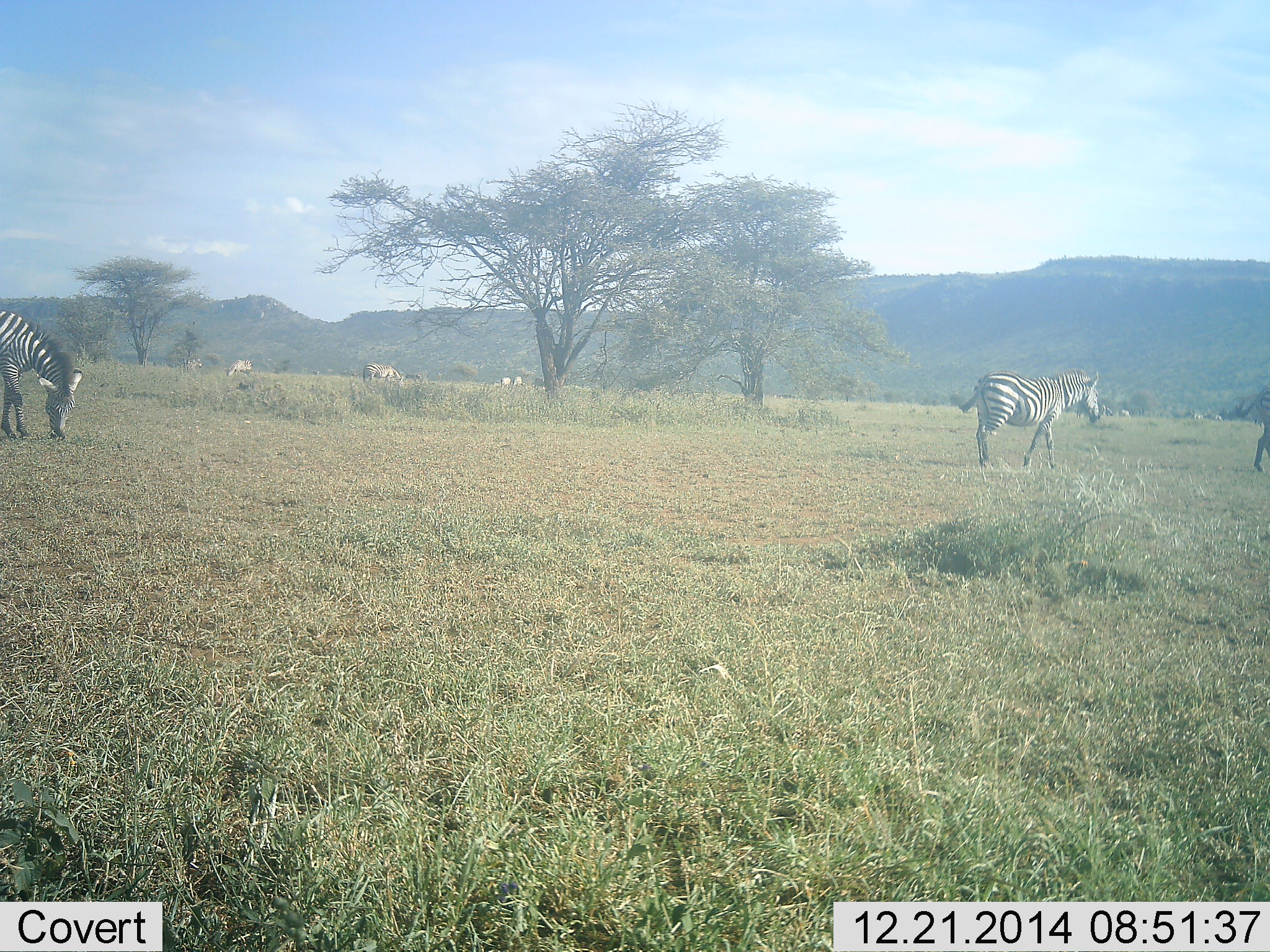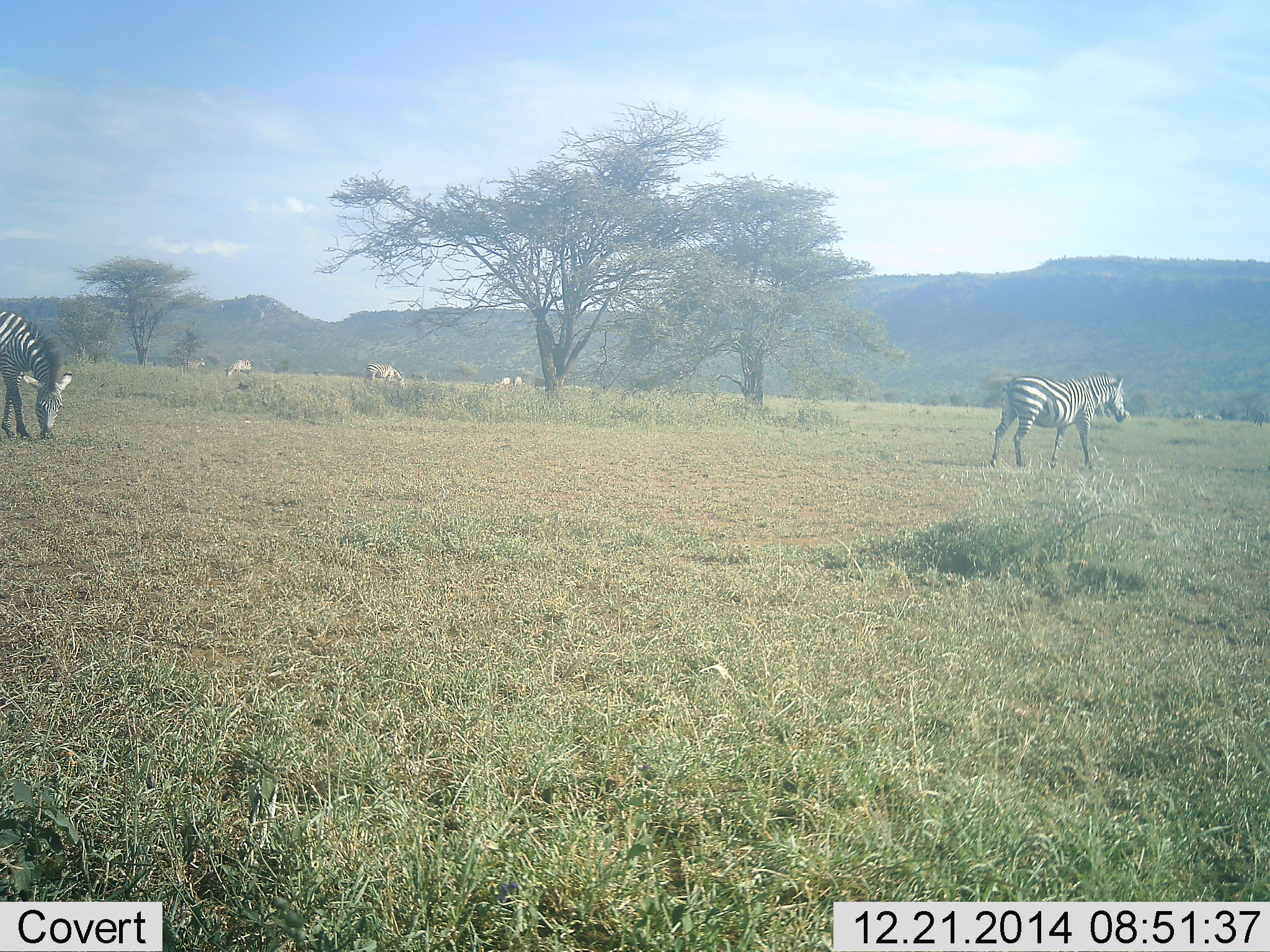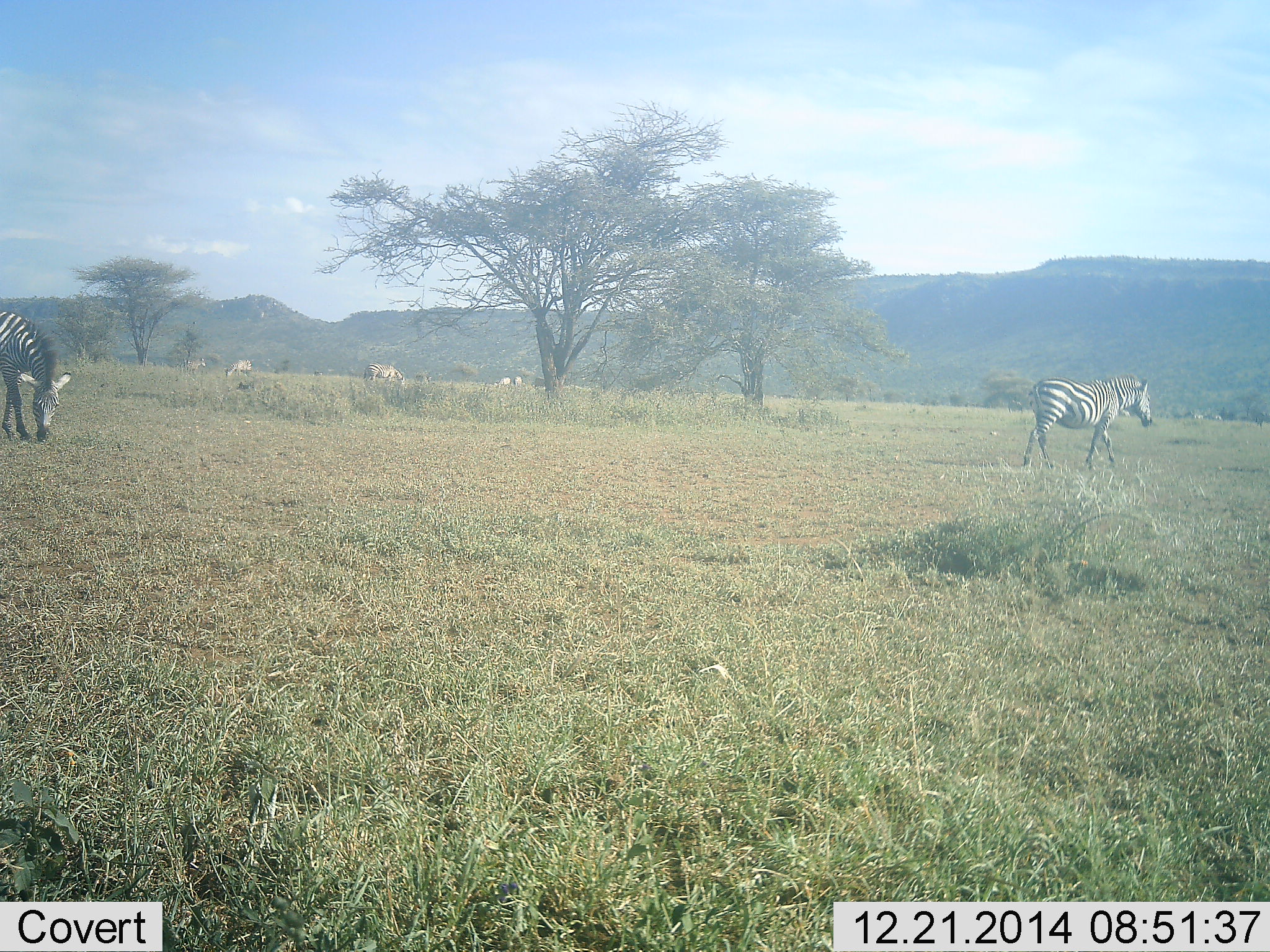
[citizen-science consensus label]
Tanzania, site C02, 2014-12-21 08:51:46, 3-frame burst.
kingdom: Animalia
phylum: Chordata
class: Mammalia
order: Perissodactyla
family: Equidae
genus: Equus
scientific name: Equus quagga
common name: plains zebra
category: zebra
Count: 5.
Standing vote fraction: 42%.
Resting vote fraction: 0%.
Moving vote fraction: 100%.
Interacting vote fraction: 0%.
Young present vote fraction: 0%.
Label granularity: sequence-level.